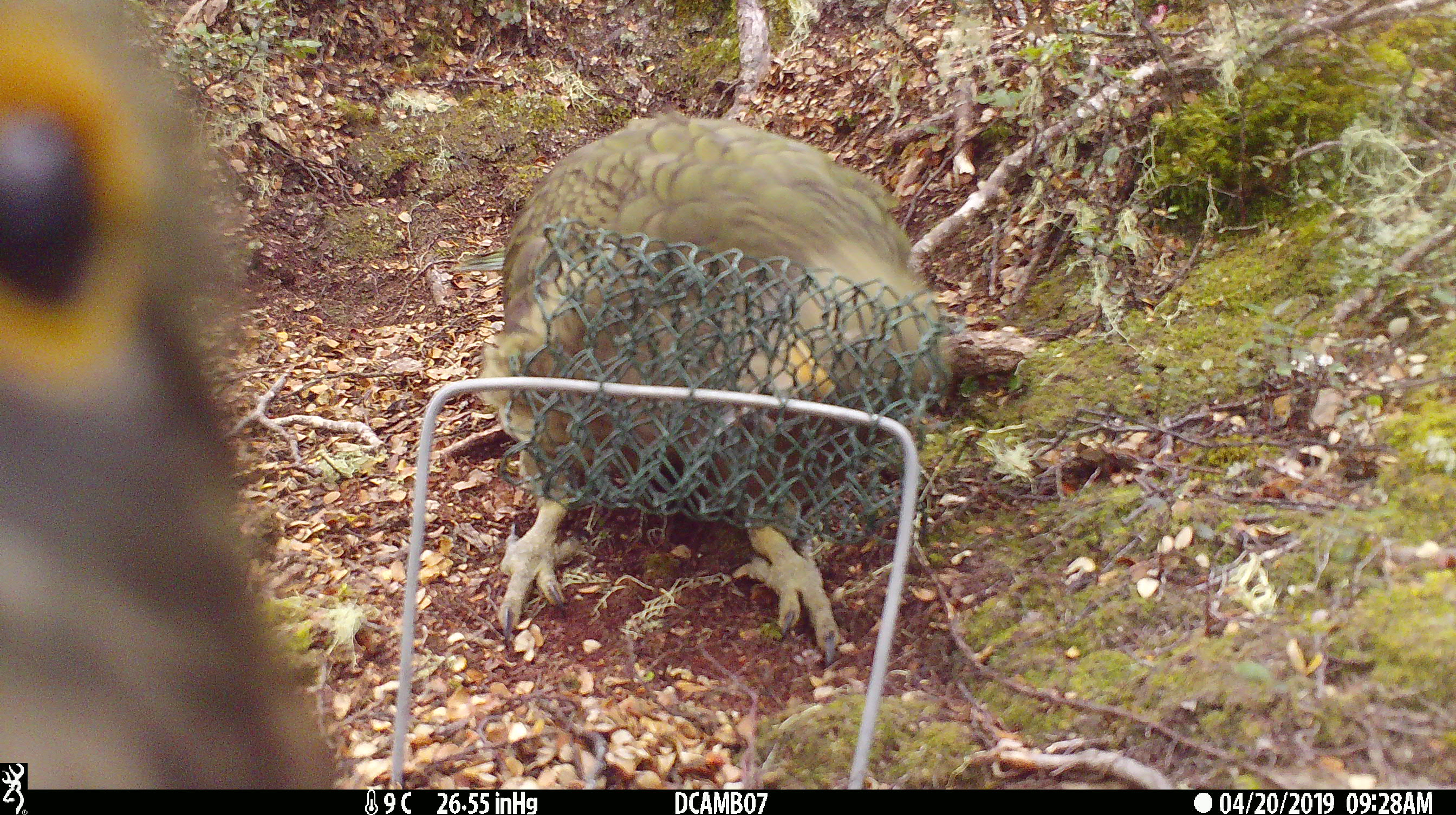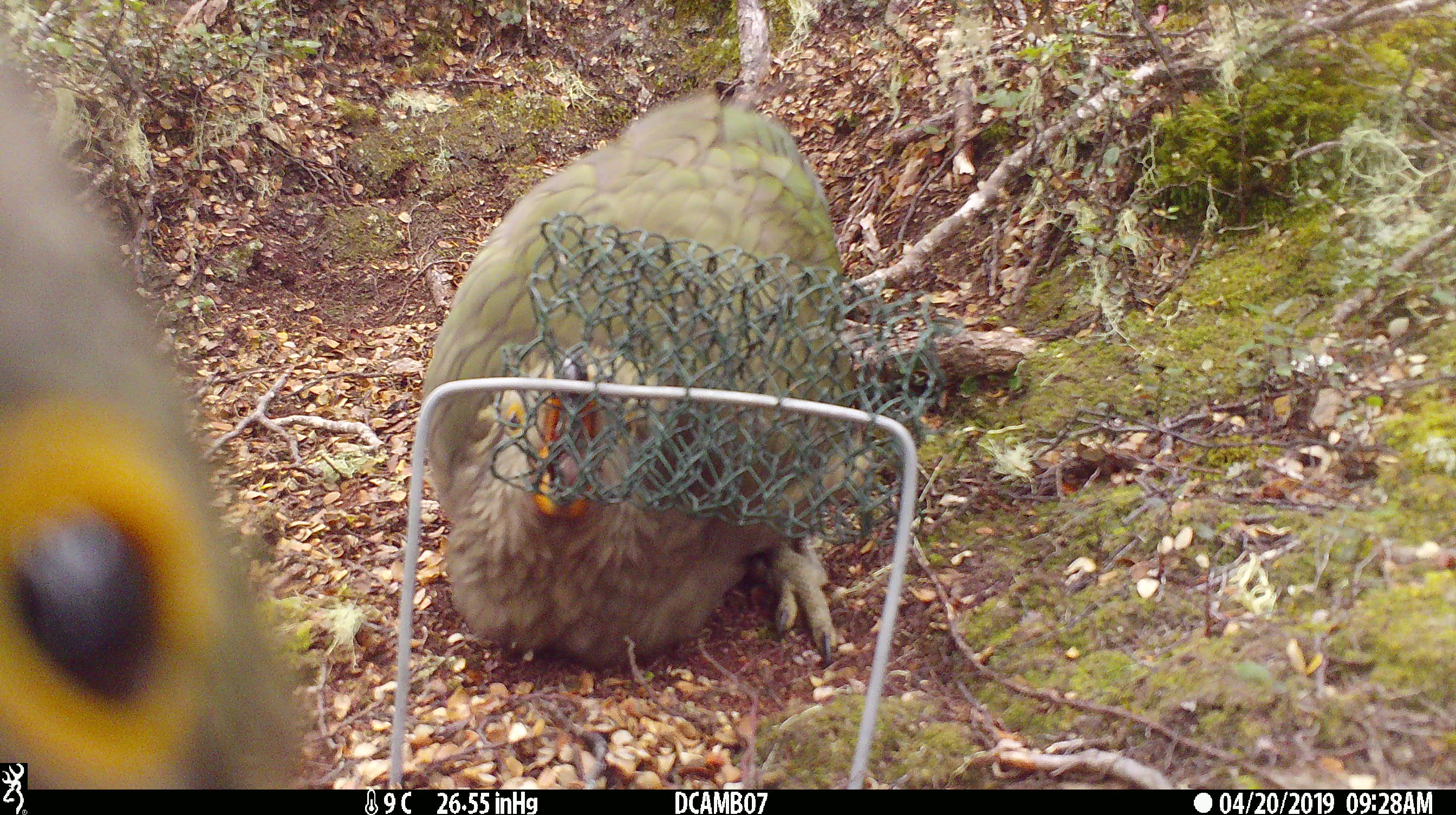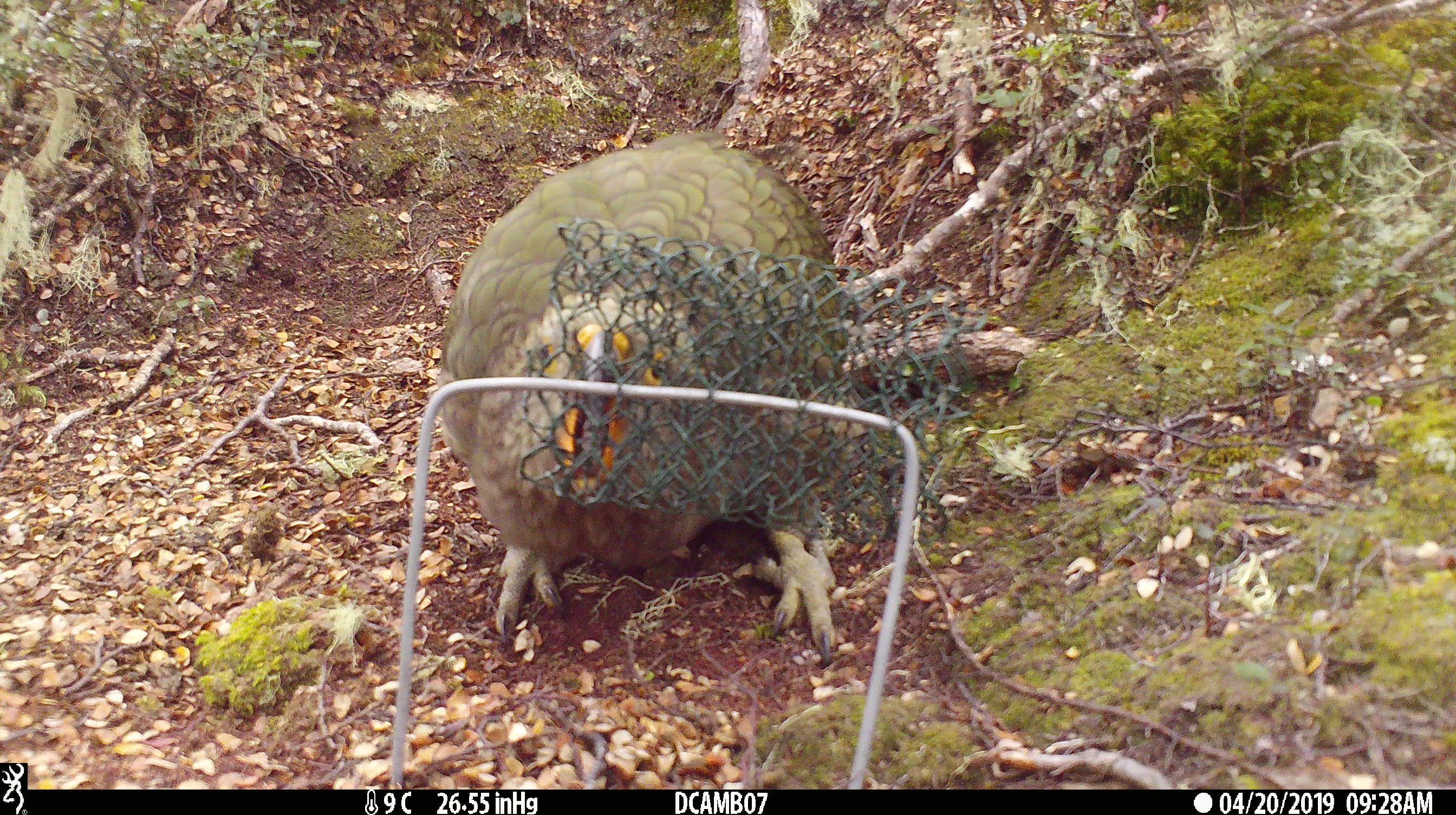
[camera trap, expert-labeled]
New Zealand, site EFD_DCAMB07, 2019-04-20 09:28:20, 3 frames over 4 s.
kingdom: Animalia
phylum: Chordata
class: Aves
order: Psittaciformes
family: Strigopidae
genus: Nestor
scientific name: Nestor notabilis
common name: kea